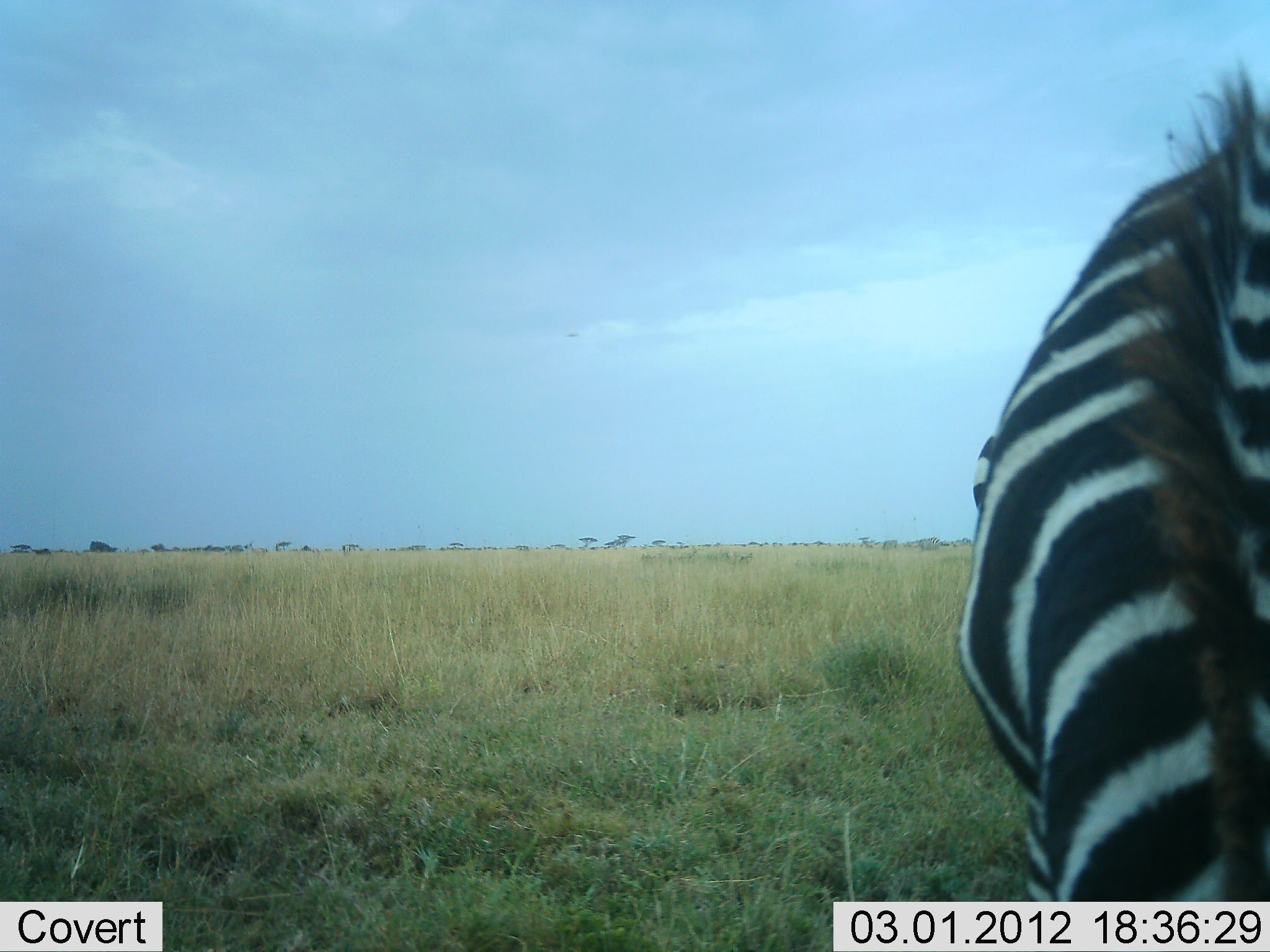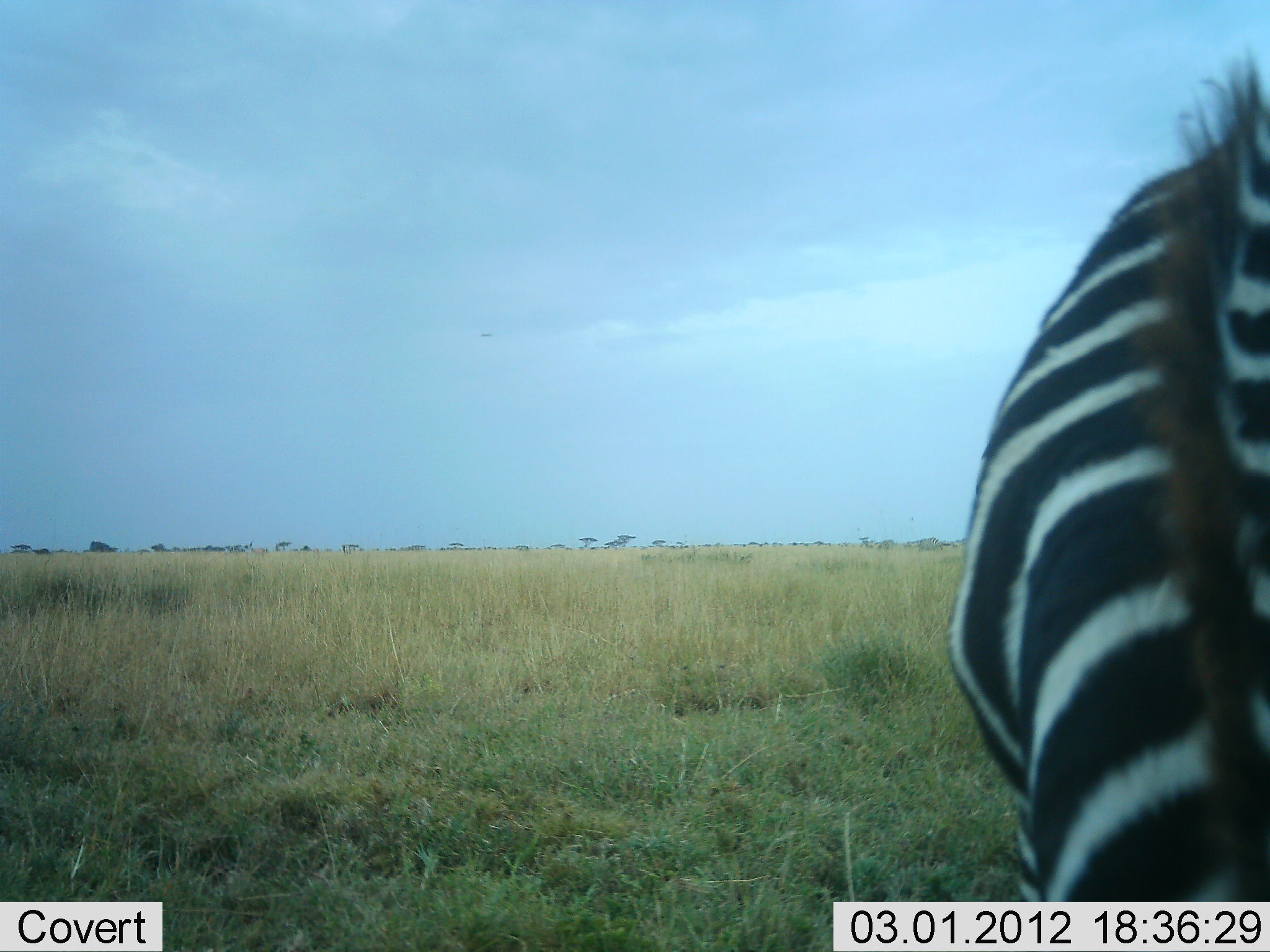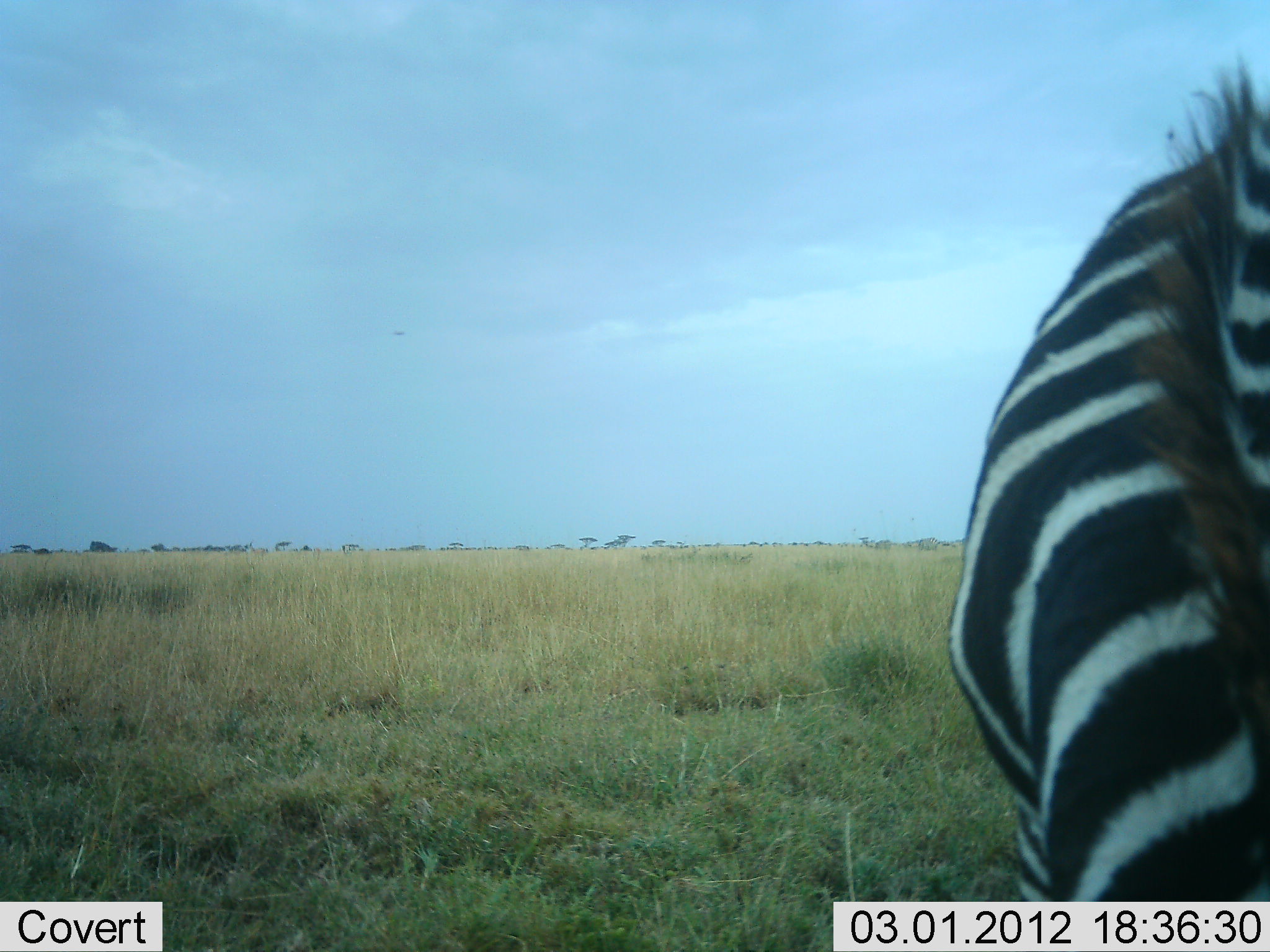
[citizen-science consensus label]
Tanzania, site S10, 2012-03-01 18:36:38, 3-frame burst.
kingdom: Animalia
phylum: Chordata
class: Mammalia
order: Perissodactyla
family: Equidae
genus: Equus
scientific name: Equus quagga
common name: plains zebra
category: zebra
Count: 1.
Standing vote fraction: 57%.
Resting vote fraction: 0%.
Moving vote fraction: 0%.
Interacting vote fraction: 0%.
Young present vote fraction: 0%.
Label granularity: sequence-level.